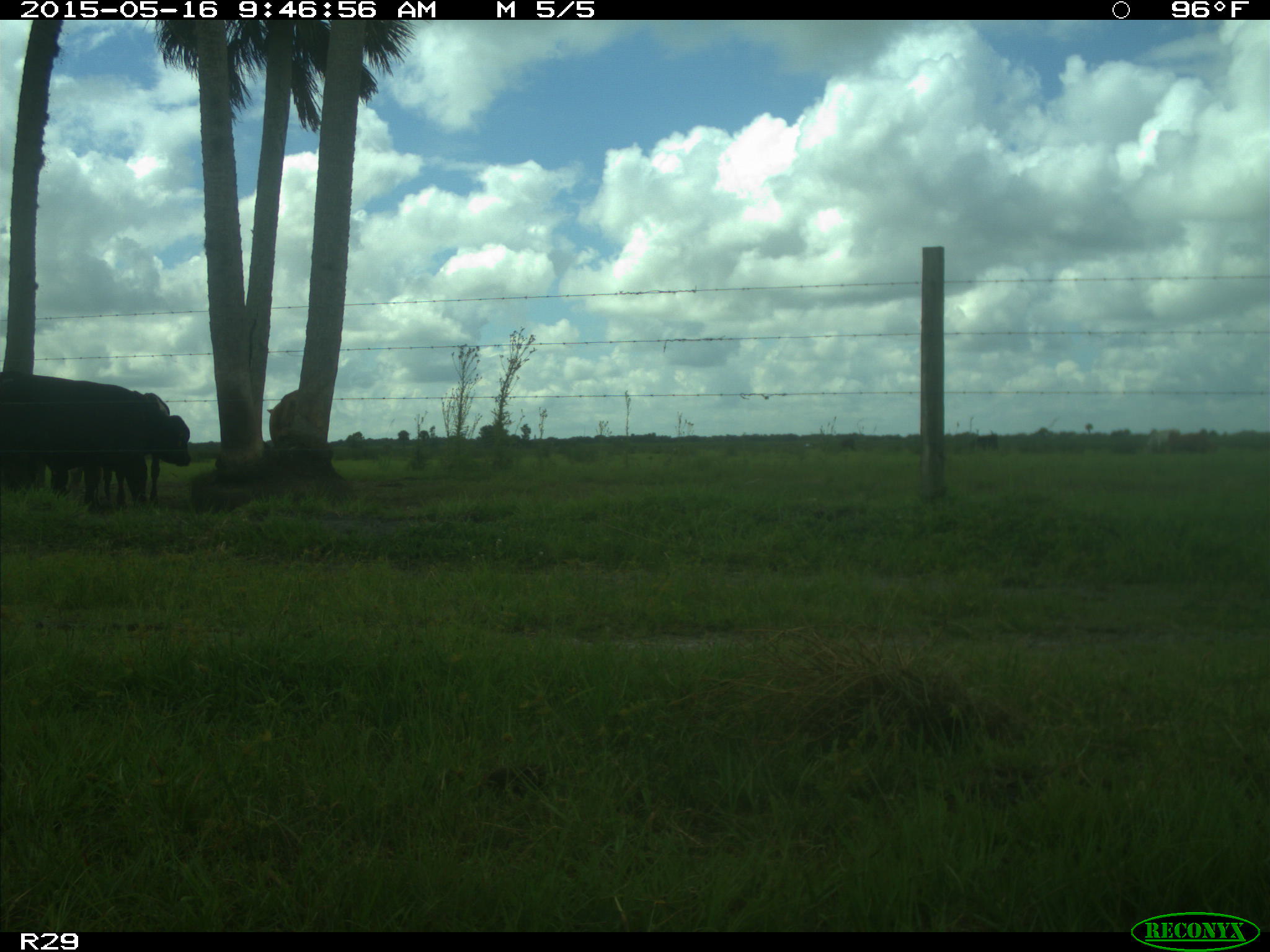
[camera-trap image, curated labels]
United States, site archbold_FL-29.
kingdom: Animalia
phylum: Chordata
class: Mammalia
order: Artiodactyla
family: Bovidae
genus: Bos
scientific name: Bos taurus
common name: domestic cow